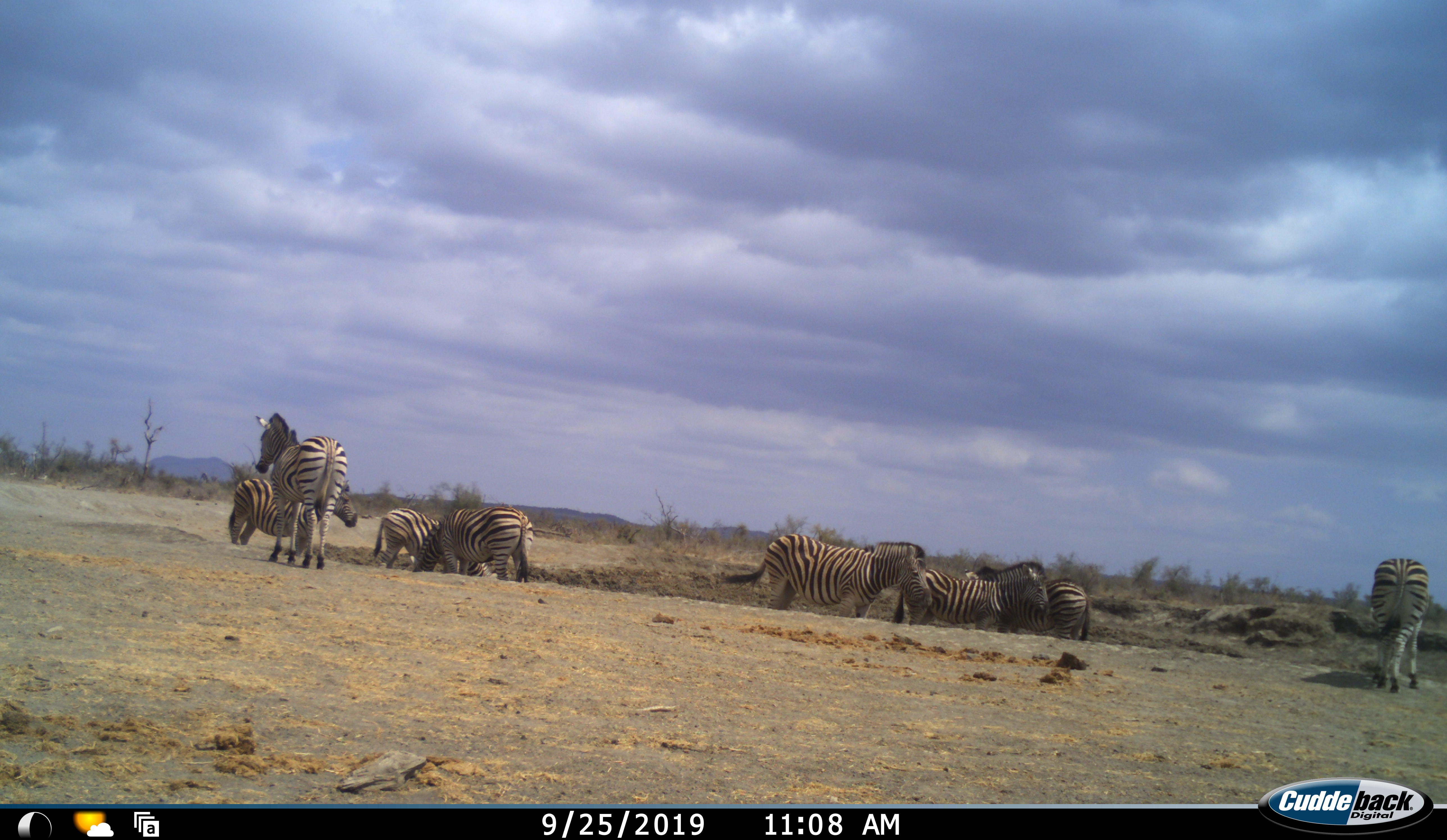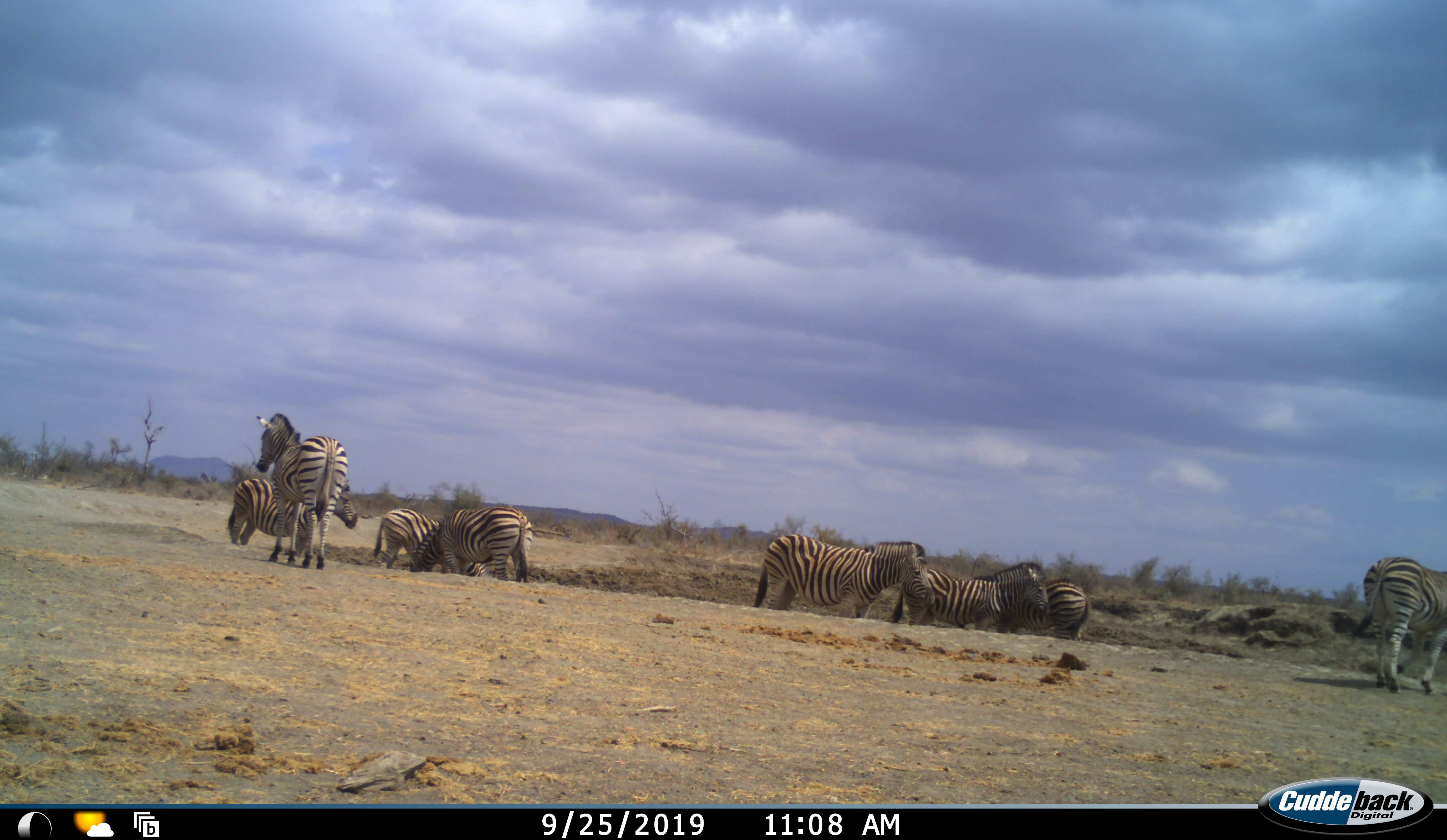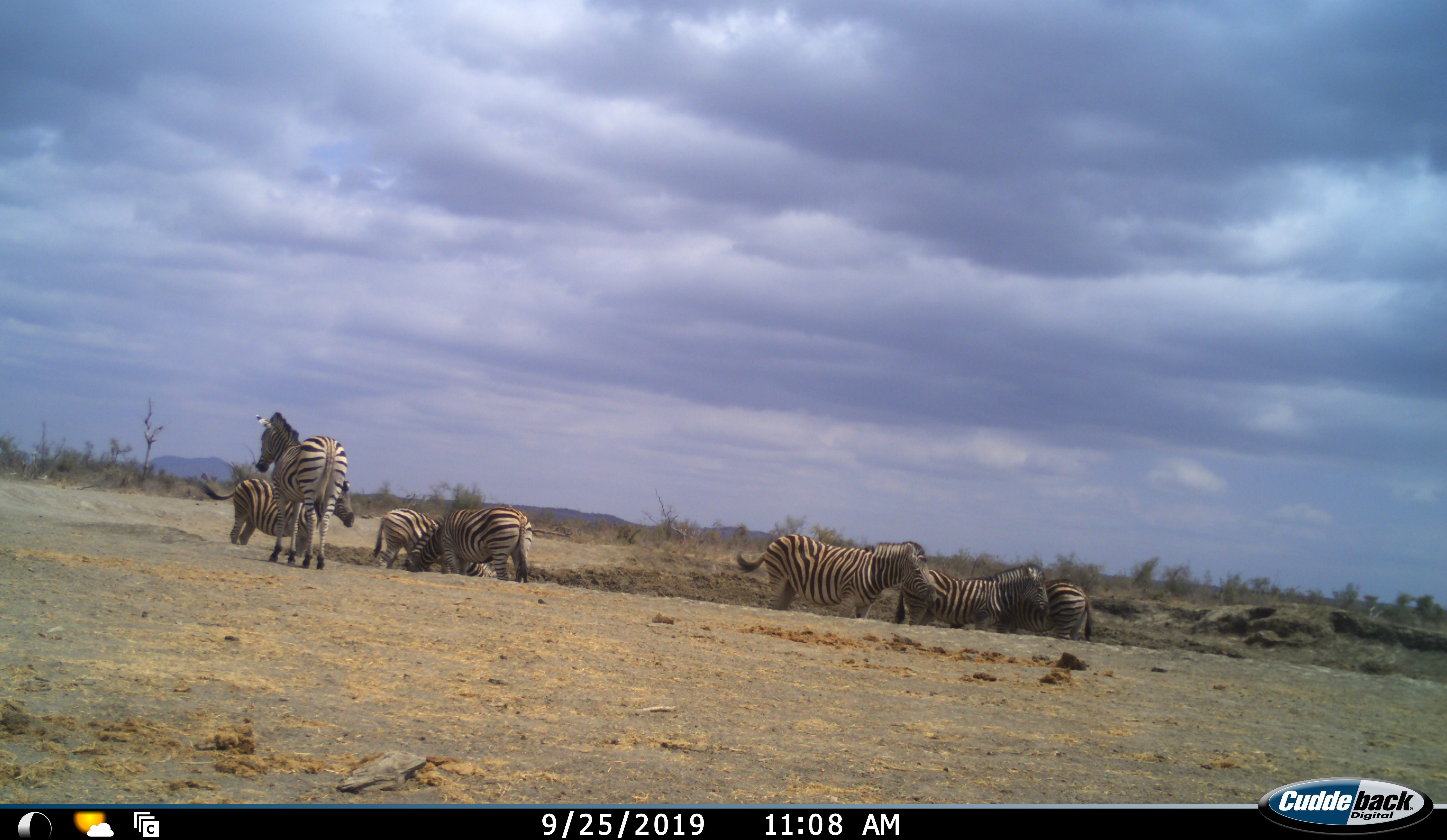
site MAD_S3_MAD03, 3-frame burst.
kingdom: Animalia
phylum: Chordata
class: Mammalia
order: Perissodactyla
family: Equidae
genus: Equus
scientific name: Equus quagga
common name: plains zebra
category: zebraplains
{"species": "zebraplains (plains zebra) (Equus quagga)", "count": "8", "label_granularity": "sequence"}